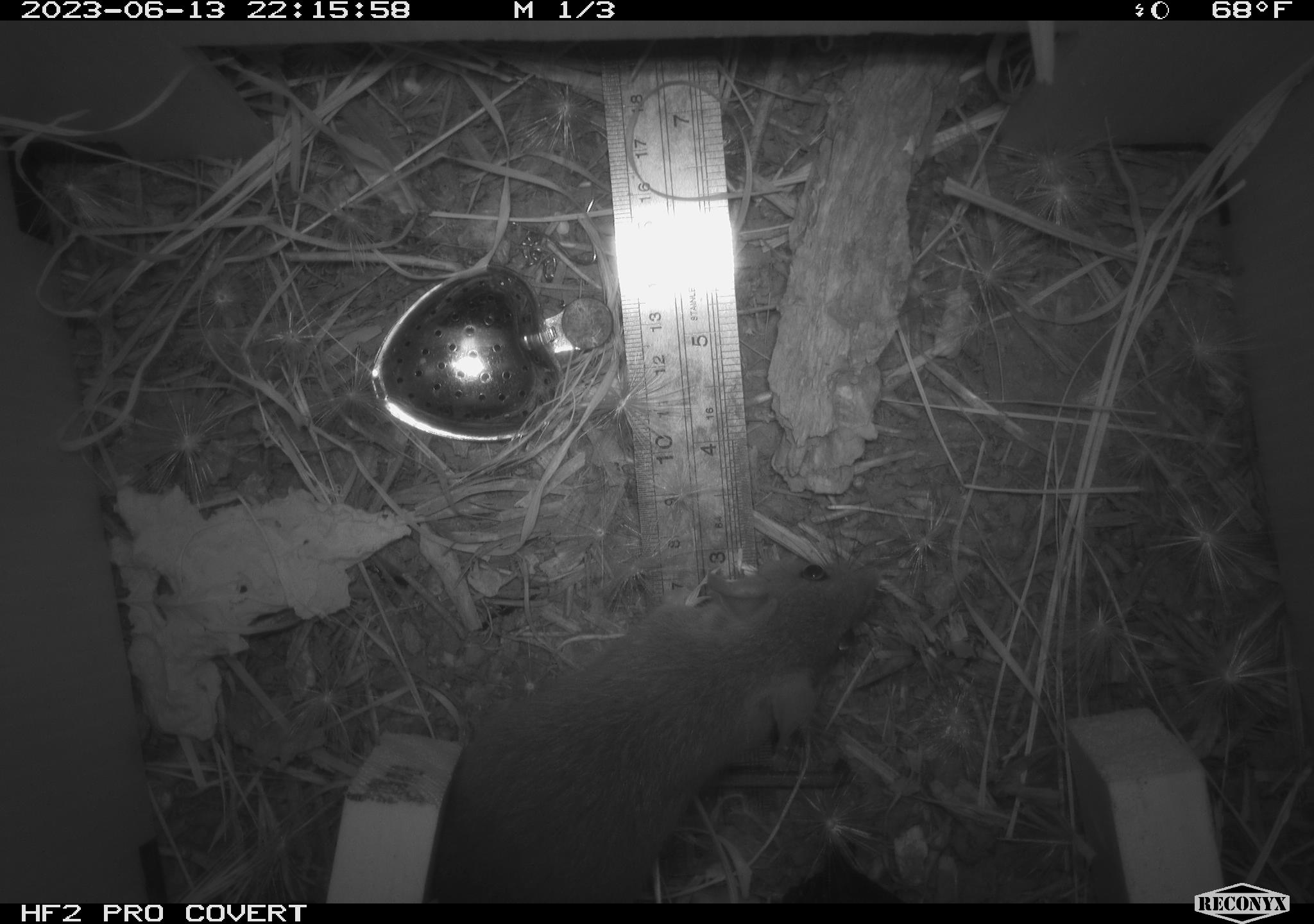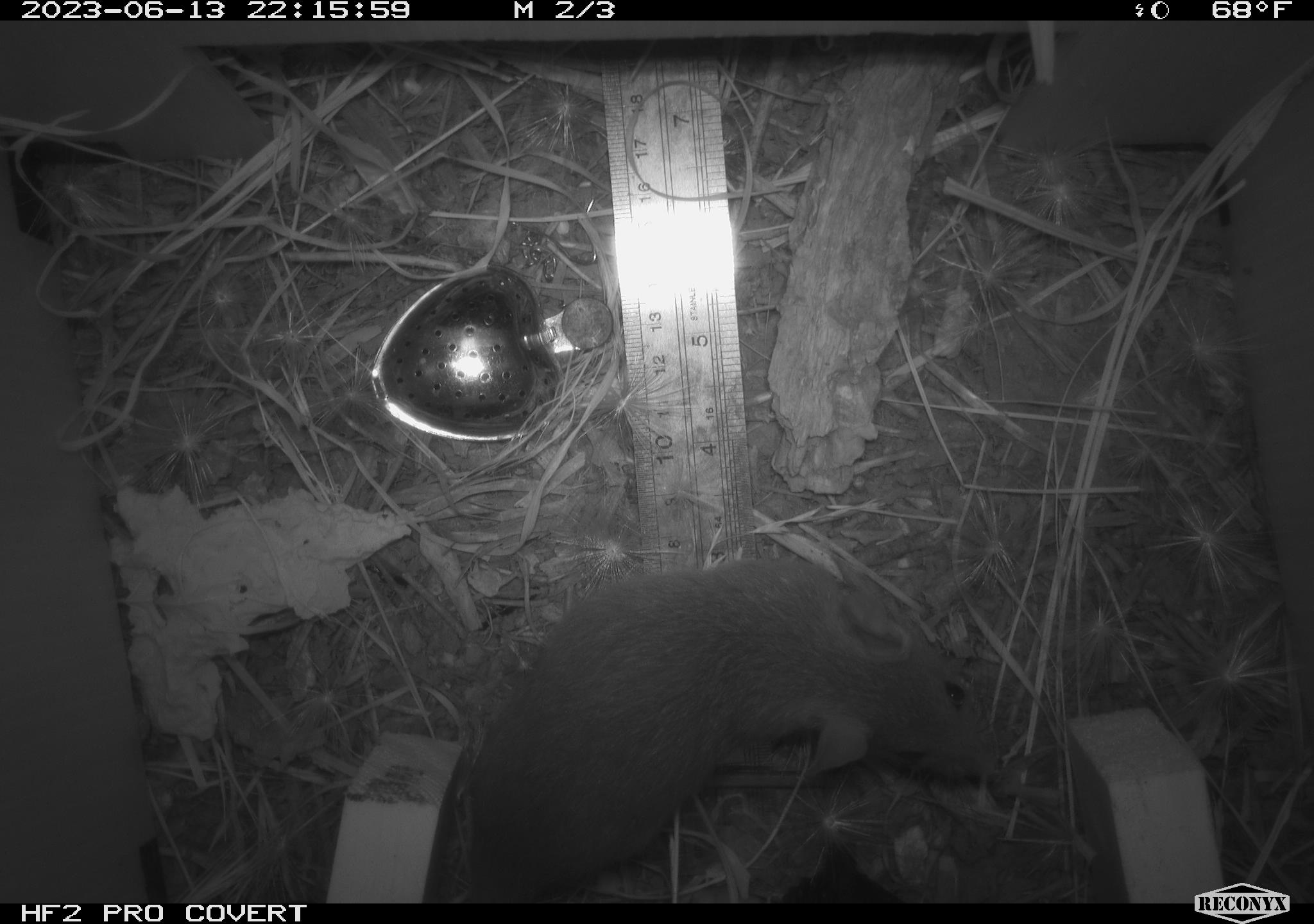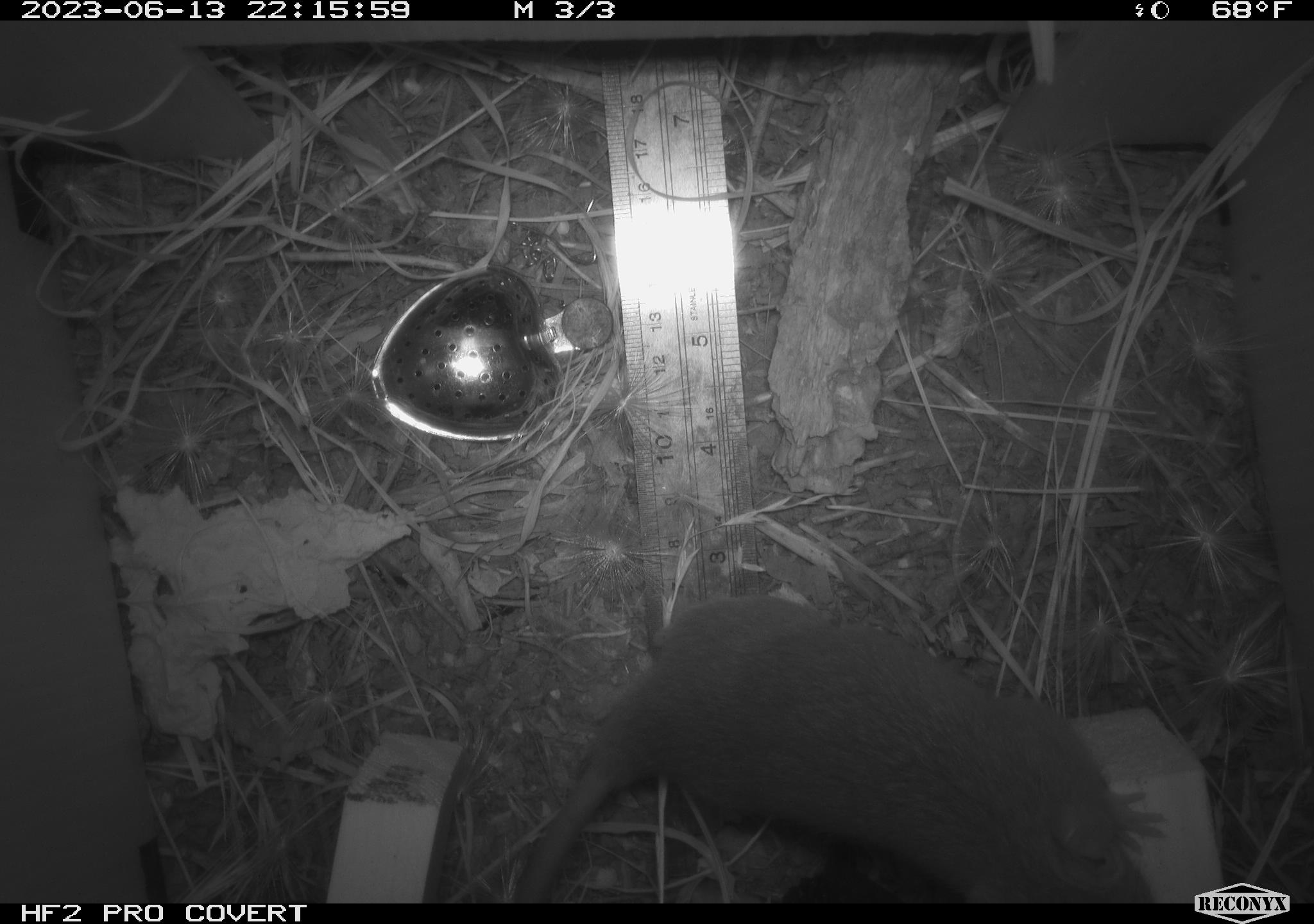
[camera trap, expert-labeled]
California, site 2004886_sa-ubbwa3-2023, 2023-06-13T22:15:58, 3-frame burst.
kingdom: Animalia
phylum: Chordata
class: Mammalia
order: Rodentia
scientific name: Rodentia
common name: mouse species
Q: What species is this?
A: Mouse species (Rodentia).